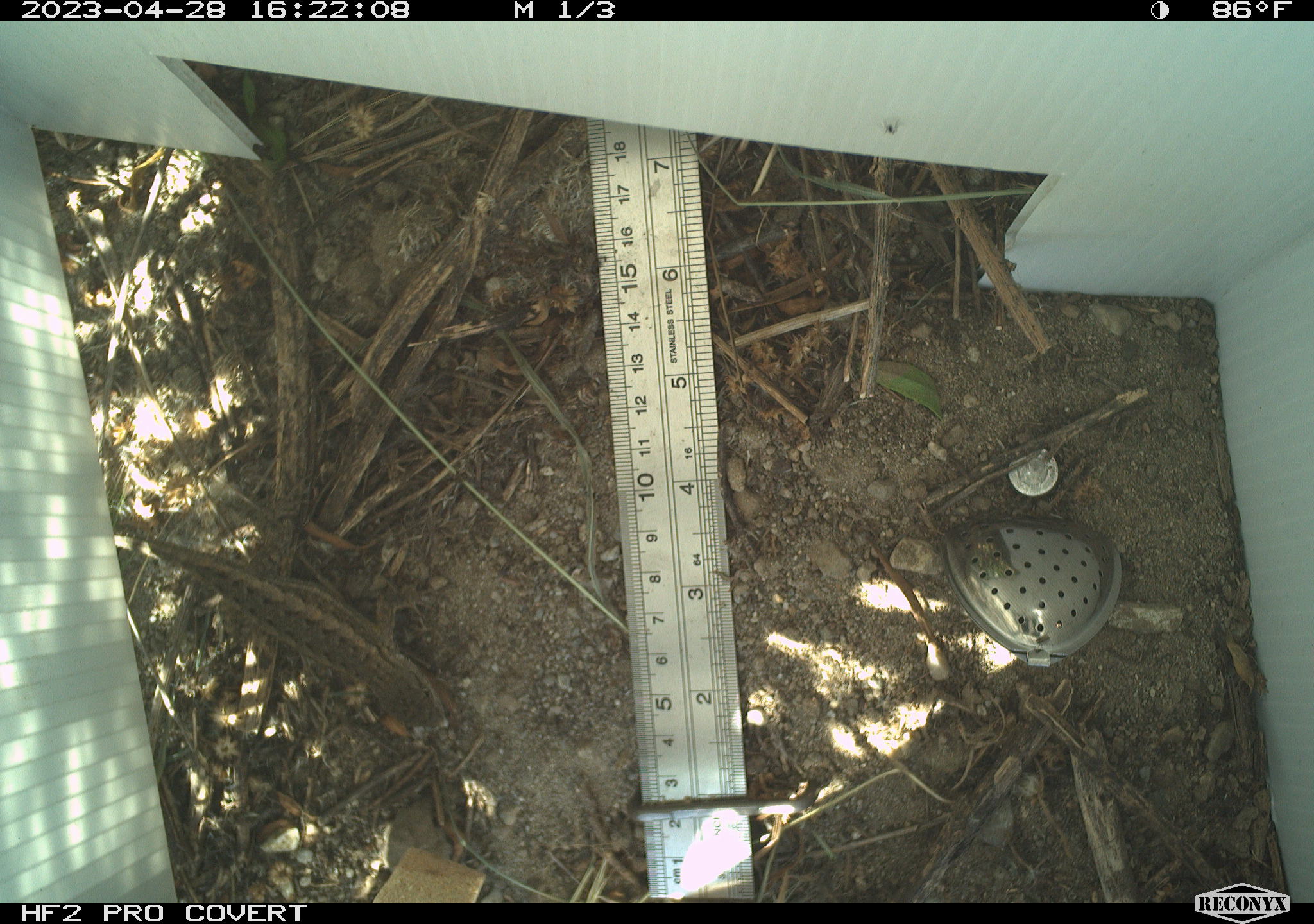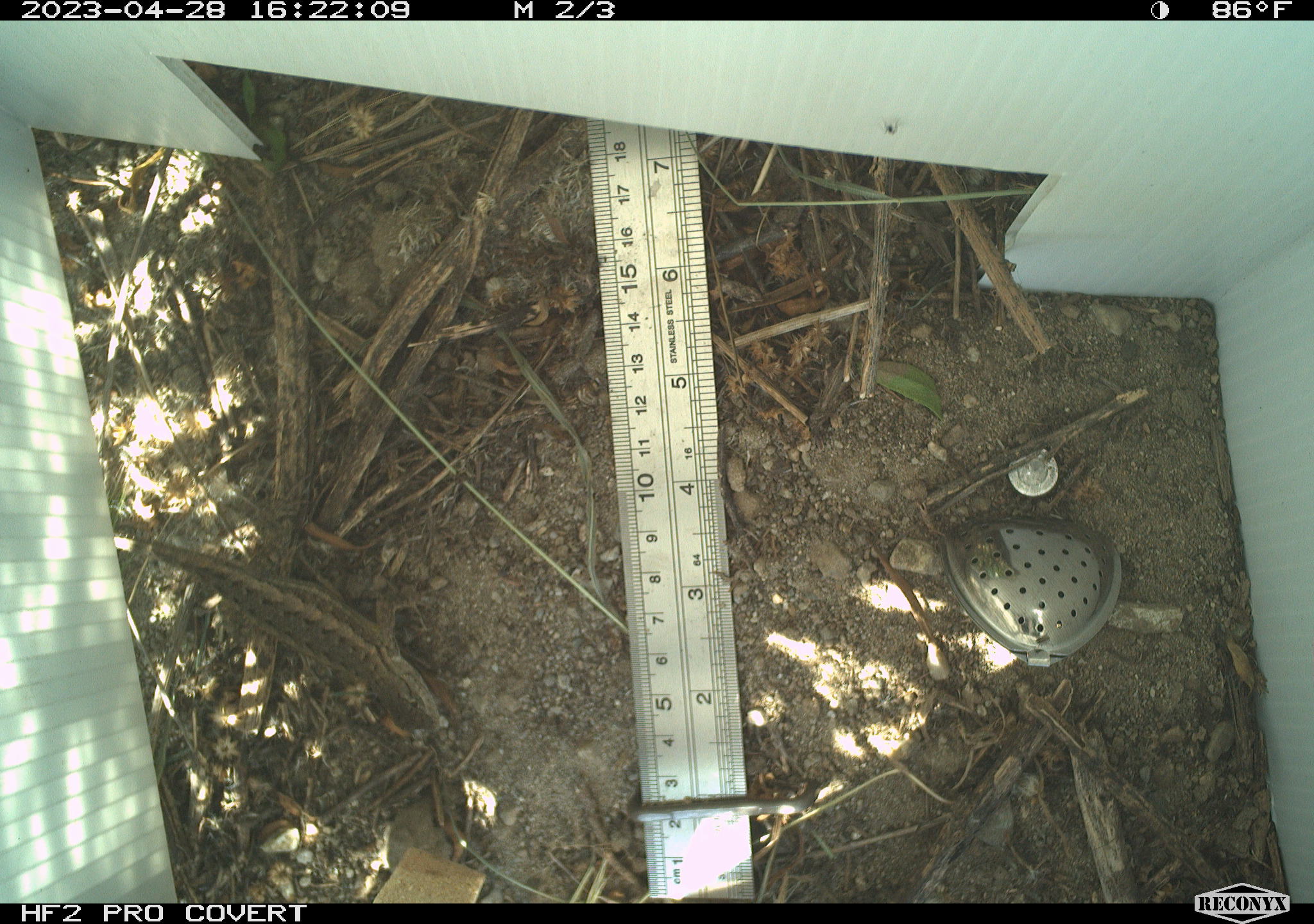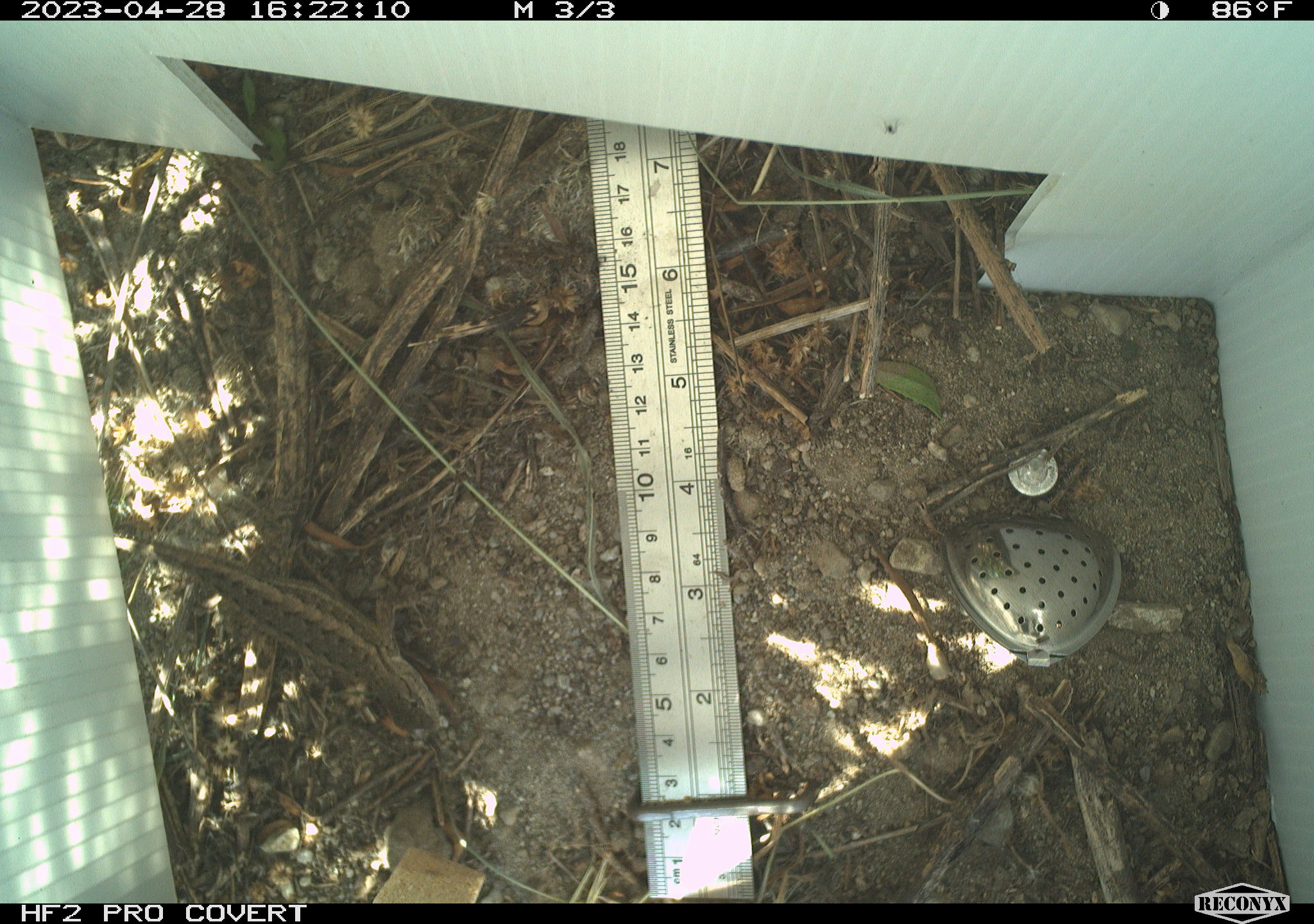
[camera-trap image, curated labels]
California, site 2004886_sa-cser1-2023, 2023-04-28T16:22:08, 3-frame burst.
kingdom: Animalia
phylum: Chordata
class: Reptilia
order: Squamata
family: Phrynosomatidae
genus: Sceloporus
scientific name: Sceloporus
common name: spiny lizards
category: sceloporus species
Sceloporus species (spiny lizards) (Sceloporus).